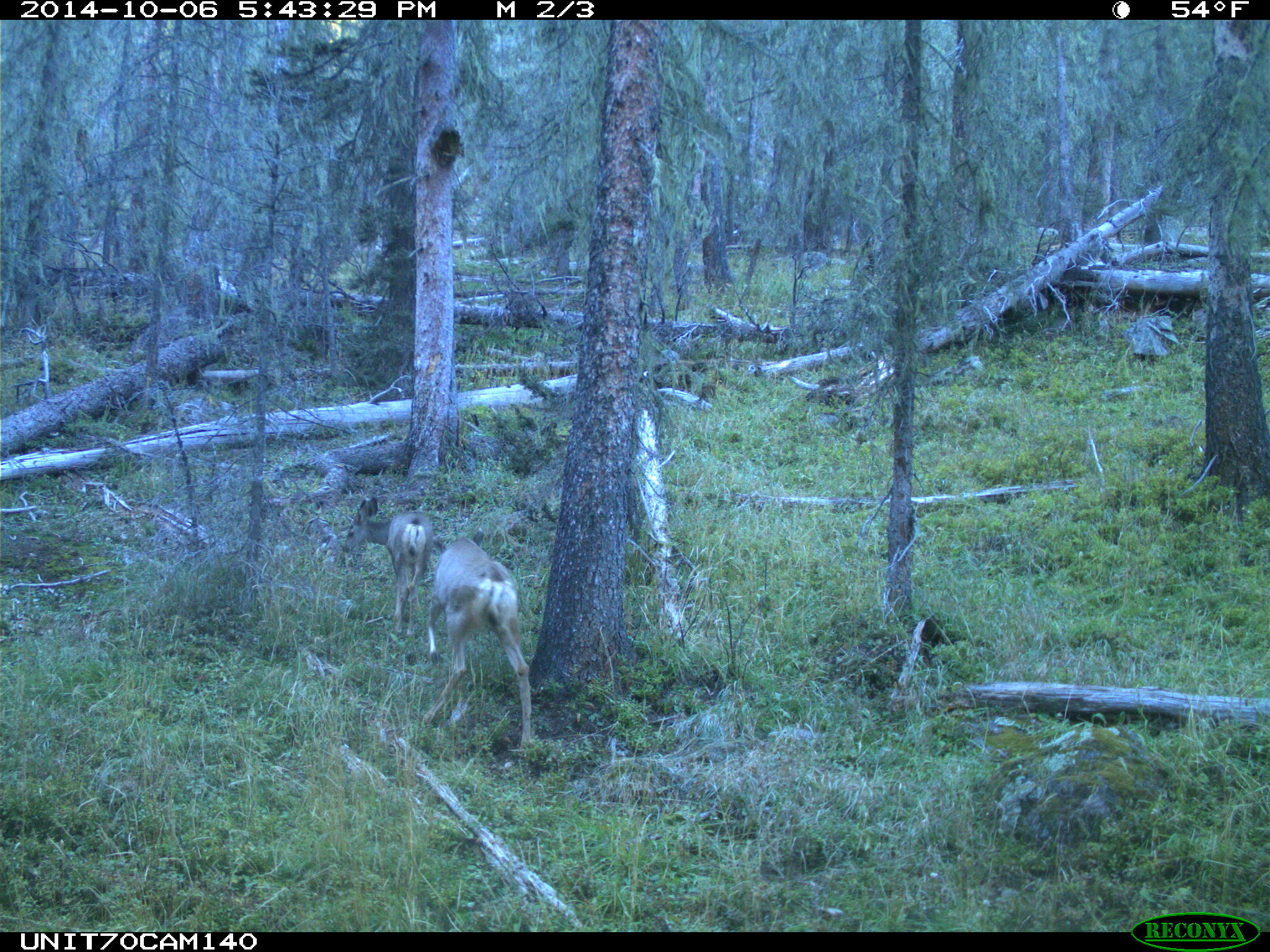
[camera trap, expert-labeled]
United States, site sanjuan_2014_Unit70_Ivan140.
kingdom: Animalia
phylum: Chordata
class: Mammalia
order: Artiodactyla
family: Cervidae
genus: Odocoileus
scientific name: Odocoileus hemionus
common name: mule deer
Odocoileus hemionus (mule deer).